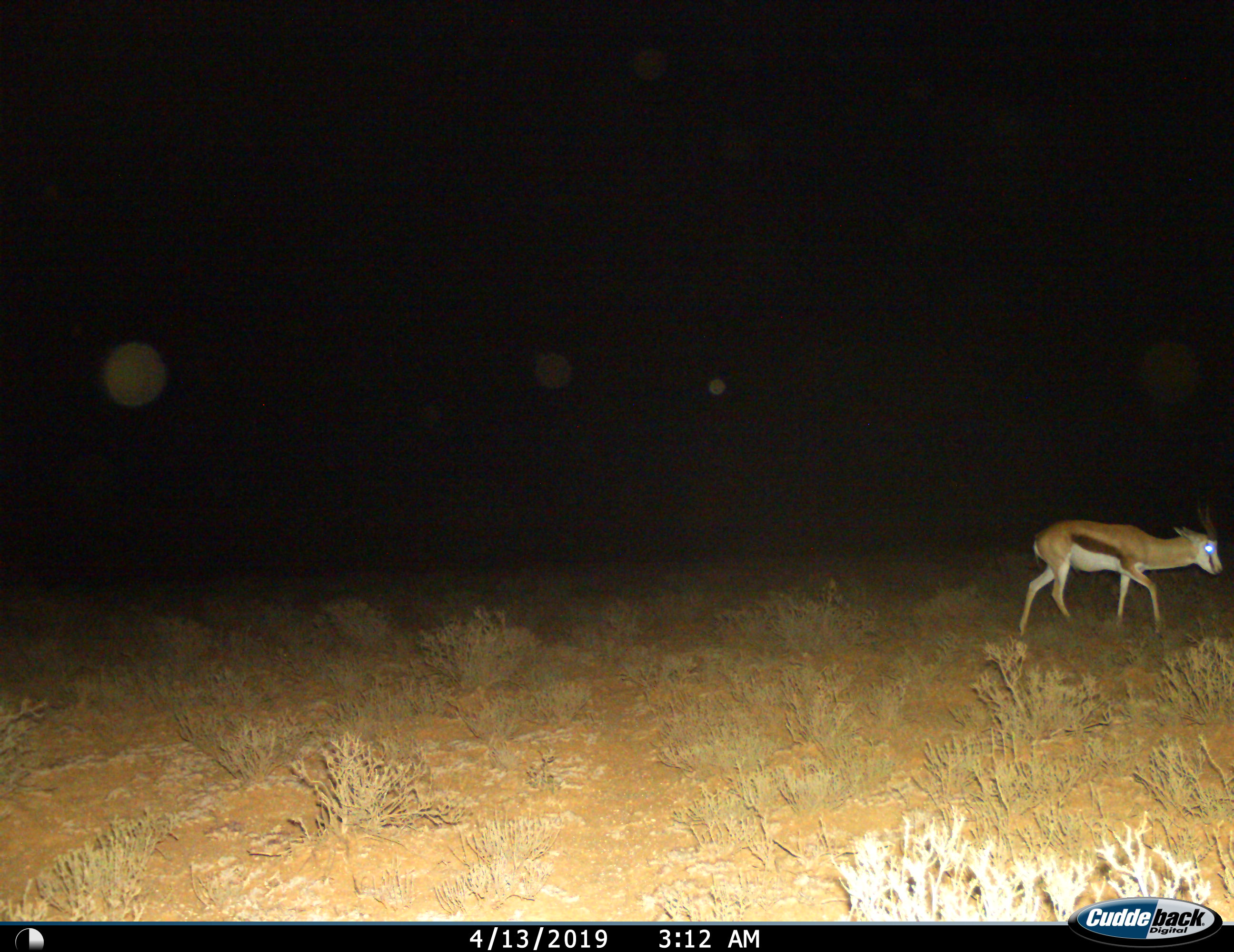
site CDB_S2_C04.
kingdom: Animalia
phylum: Chordata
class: Mammalia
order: Artiodactyla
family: Bovidae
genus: Antidorcas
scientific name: Antidorcas marsupialis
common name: springbok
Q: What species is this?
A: Springbok (Antidorcas marsupialis).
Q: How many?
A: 1.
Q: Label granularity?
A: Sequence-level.